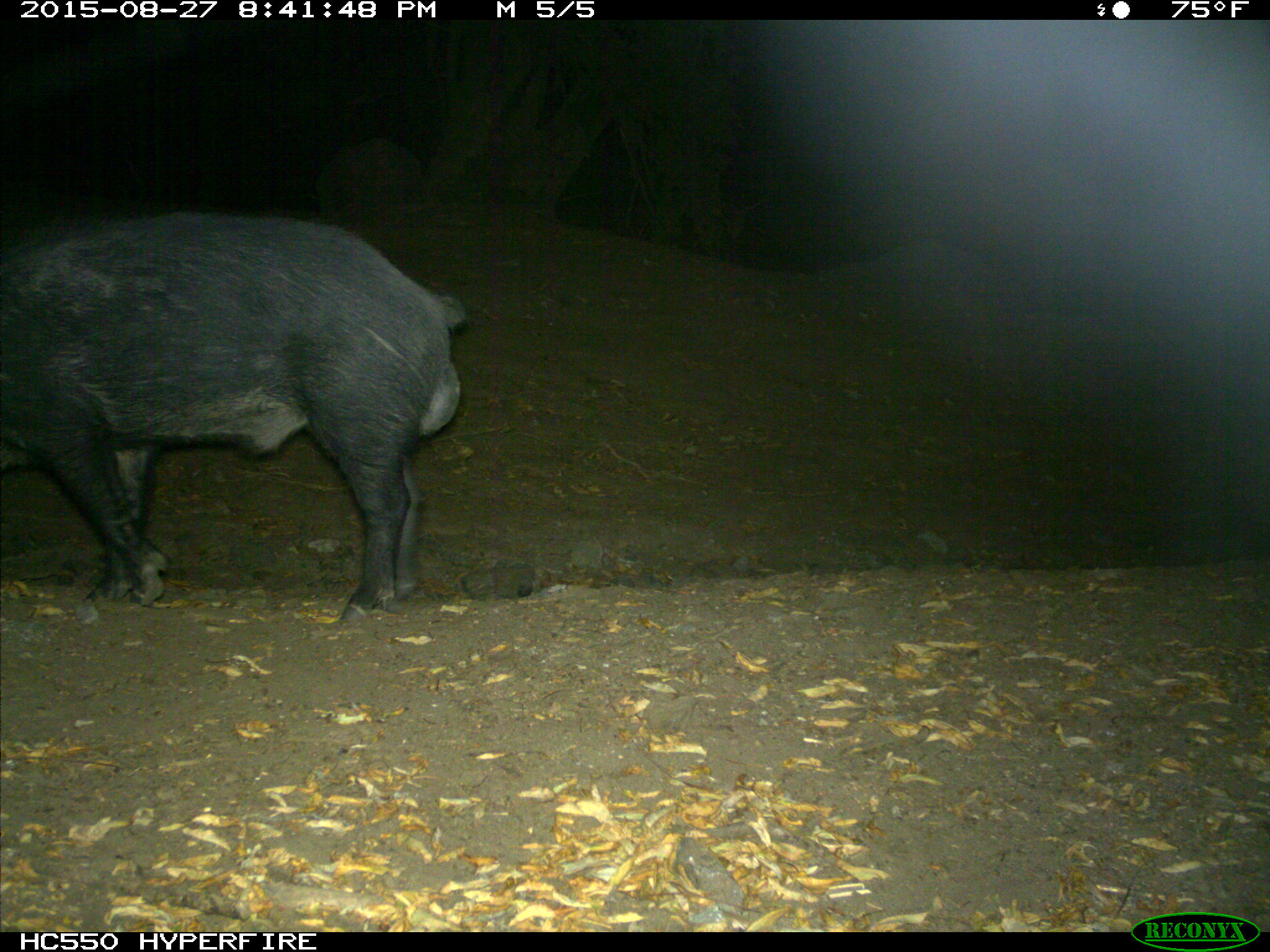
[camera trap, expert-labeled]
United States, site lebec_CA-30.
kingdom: Animalia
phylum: Chordata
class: Mammalia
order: Artiodactyla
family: Suidae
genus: Sus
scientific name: Sus scrofa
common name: wild boar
Sus scrofa (wild boar).